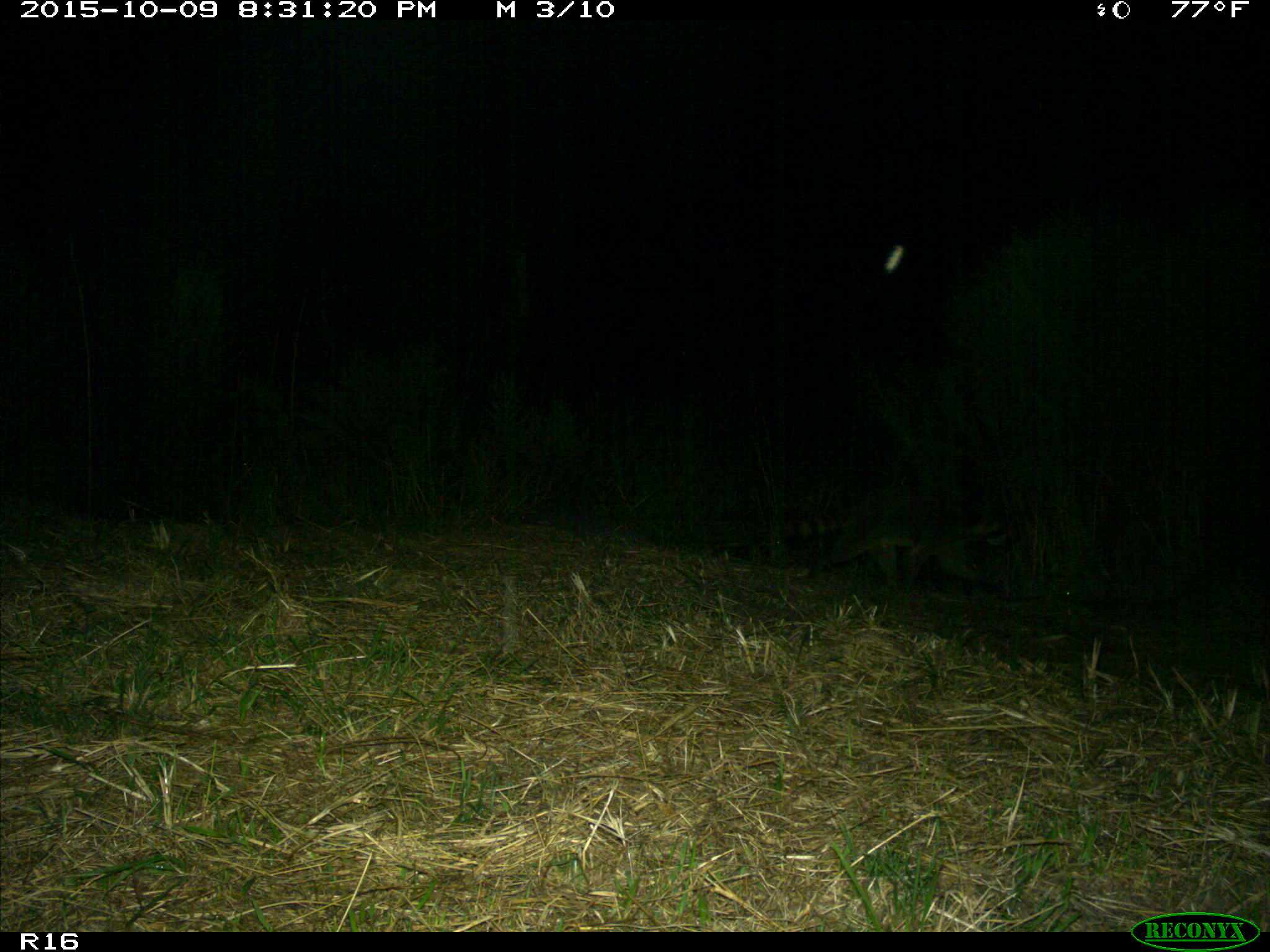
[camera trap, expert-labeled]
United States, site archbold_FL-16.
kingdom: Animalia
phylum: Chordata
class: Mammalia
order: Carnivora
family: Procyonidae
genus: Procyon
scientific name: Procyon lotor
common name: common raccoon